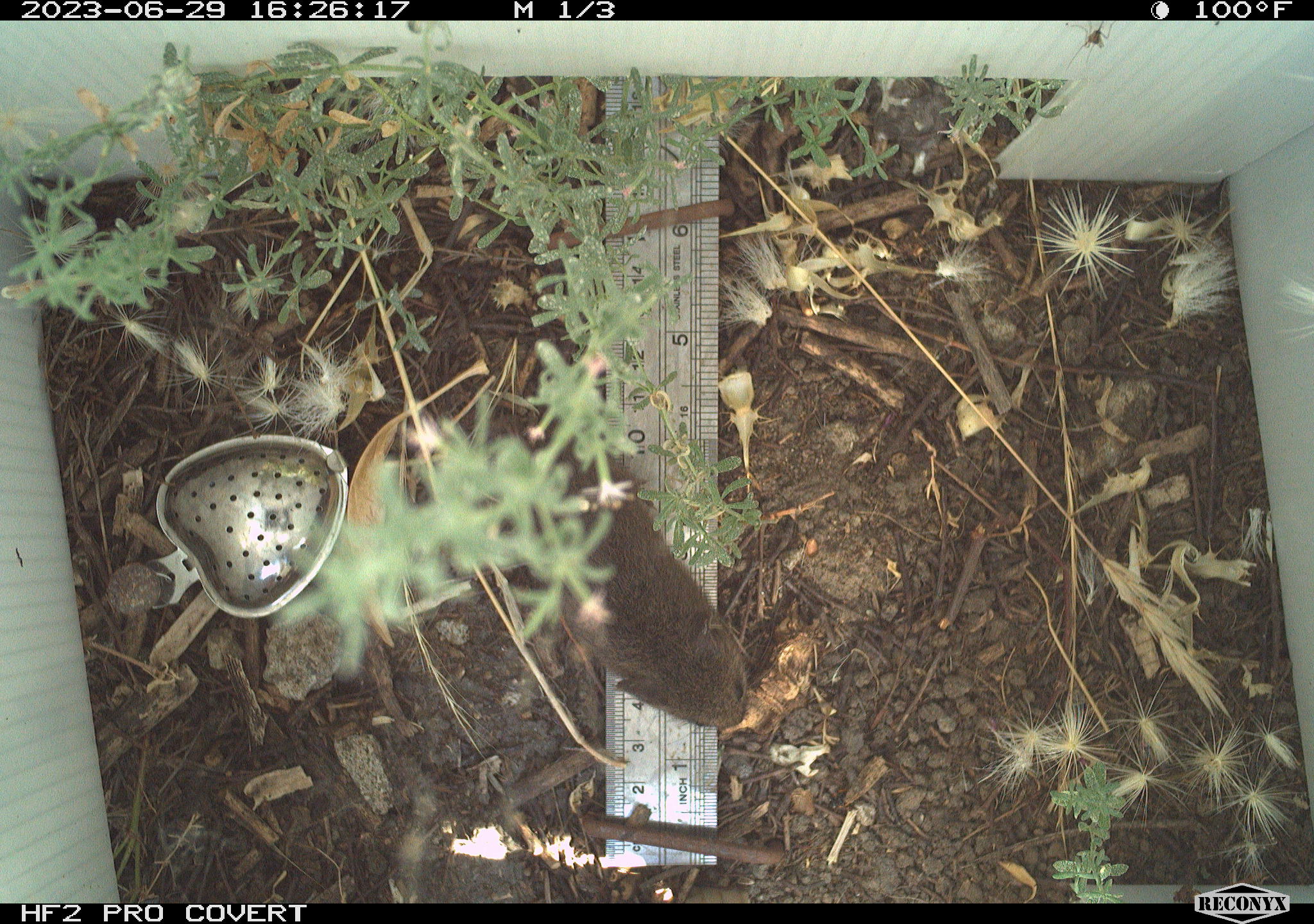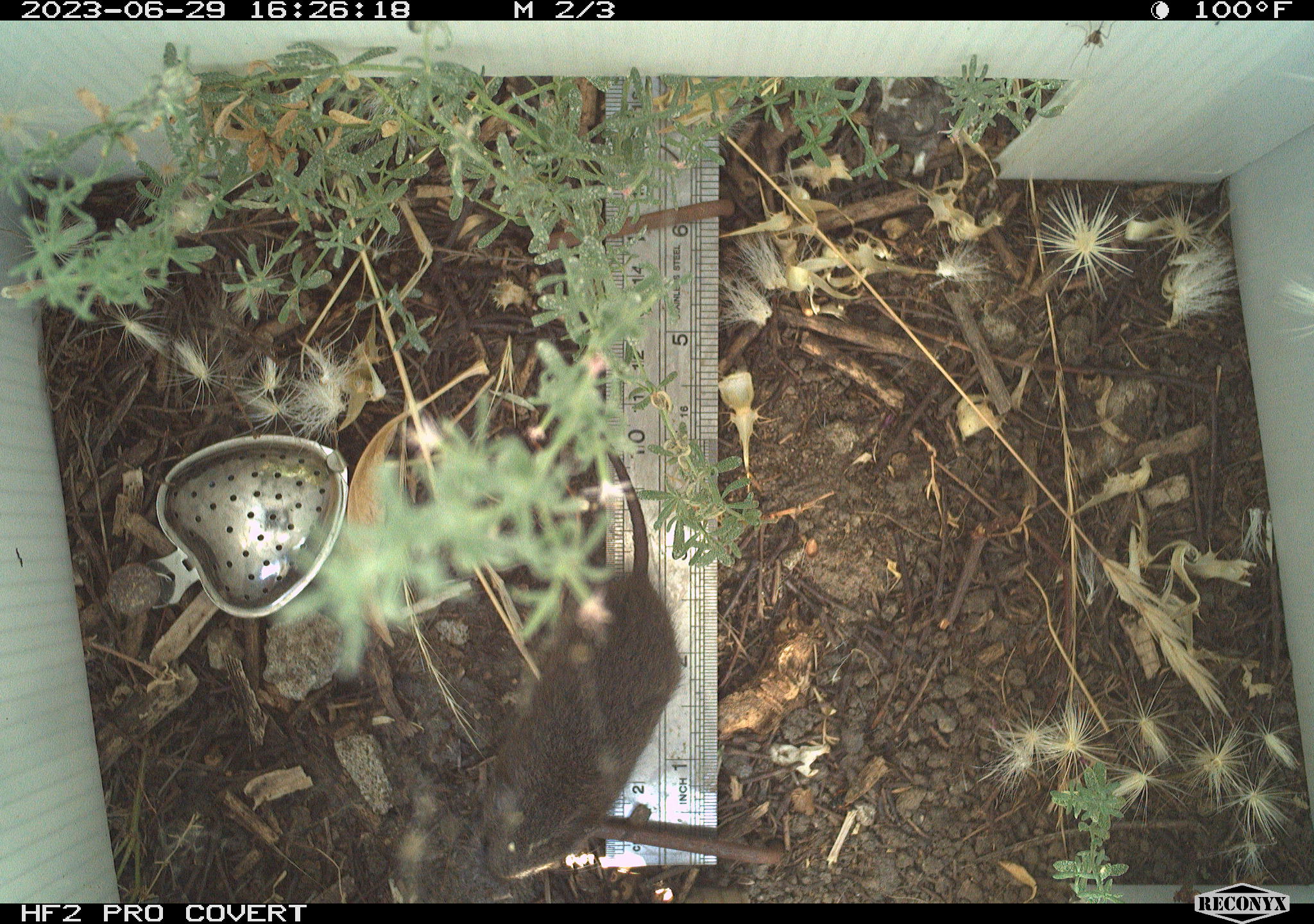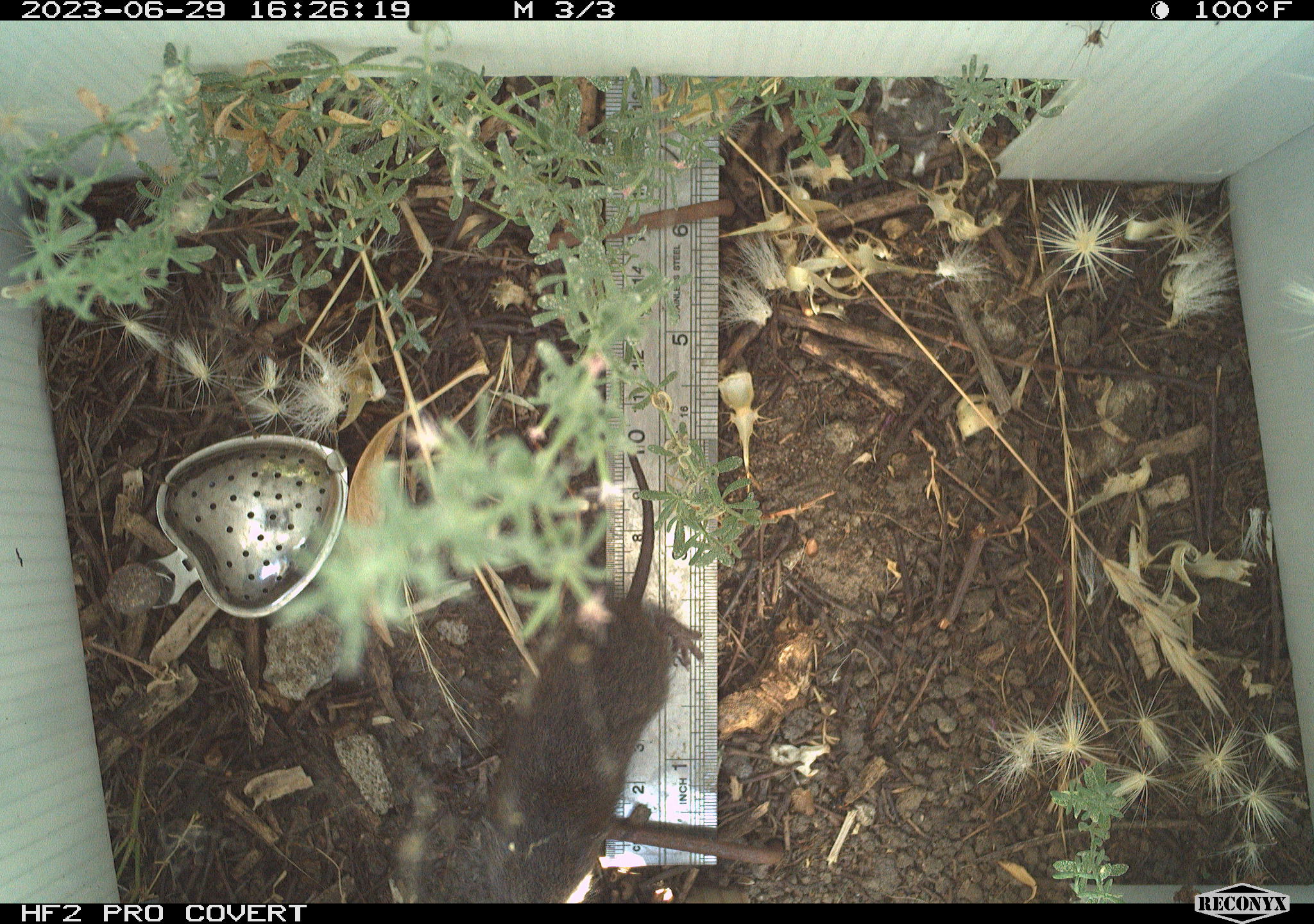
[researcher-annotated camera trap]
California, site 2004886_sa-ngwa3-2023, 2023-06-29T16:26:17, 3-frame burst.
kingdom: Animalia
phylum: Chordata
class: Mammalia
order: Rodentia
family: Cricetidae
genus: Microtus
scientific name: Microtus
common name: meadow vole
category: microtus species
Microtus species (meadow vole) (Microtus).